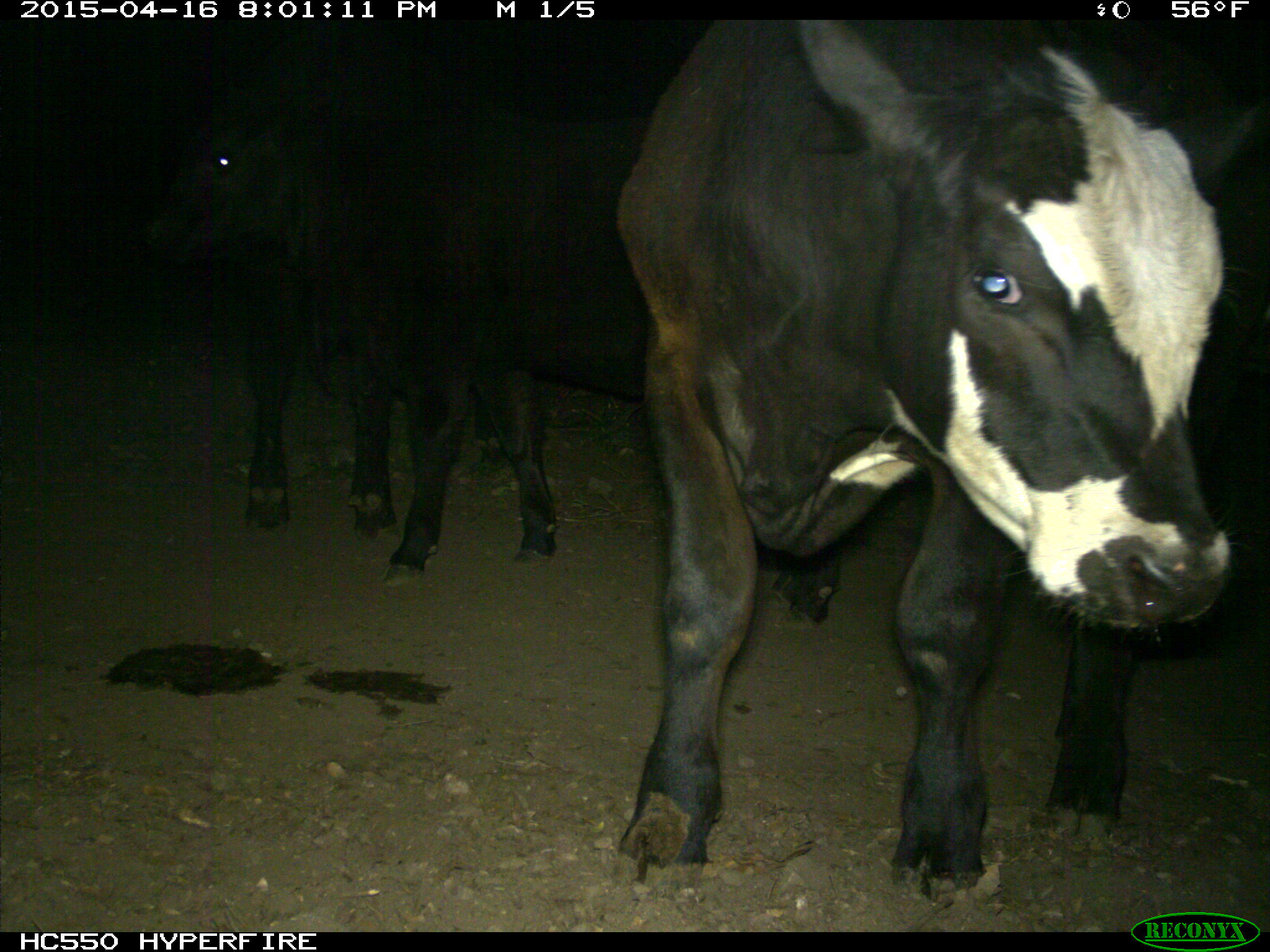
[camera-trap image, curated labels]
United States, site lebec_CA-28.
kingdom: Animalia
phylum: Chordata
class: Mammalia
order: Artiodactyla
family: Bovidae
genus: Bos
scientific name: Bos taurus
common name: domestic cow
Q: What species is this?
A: Bos taurus (domestic cow).